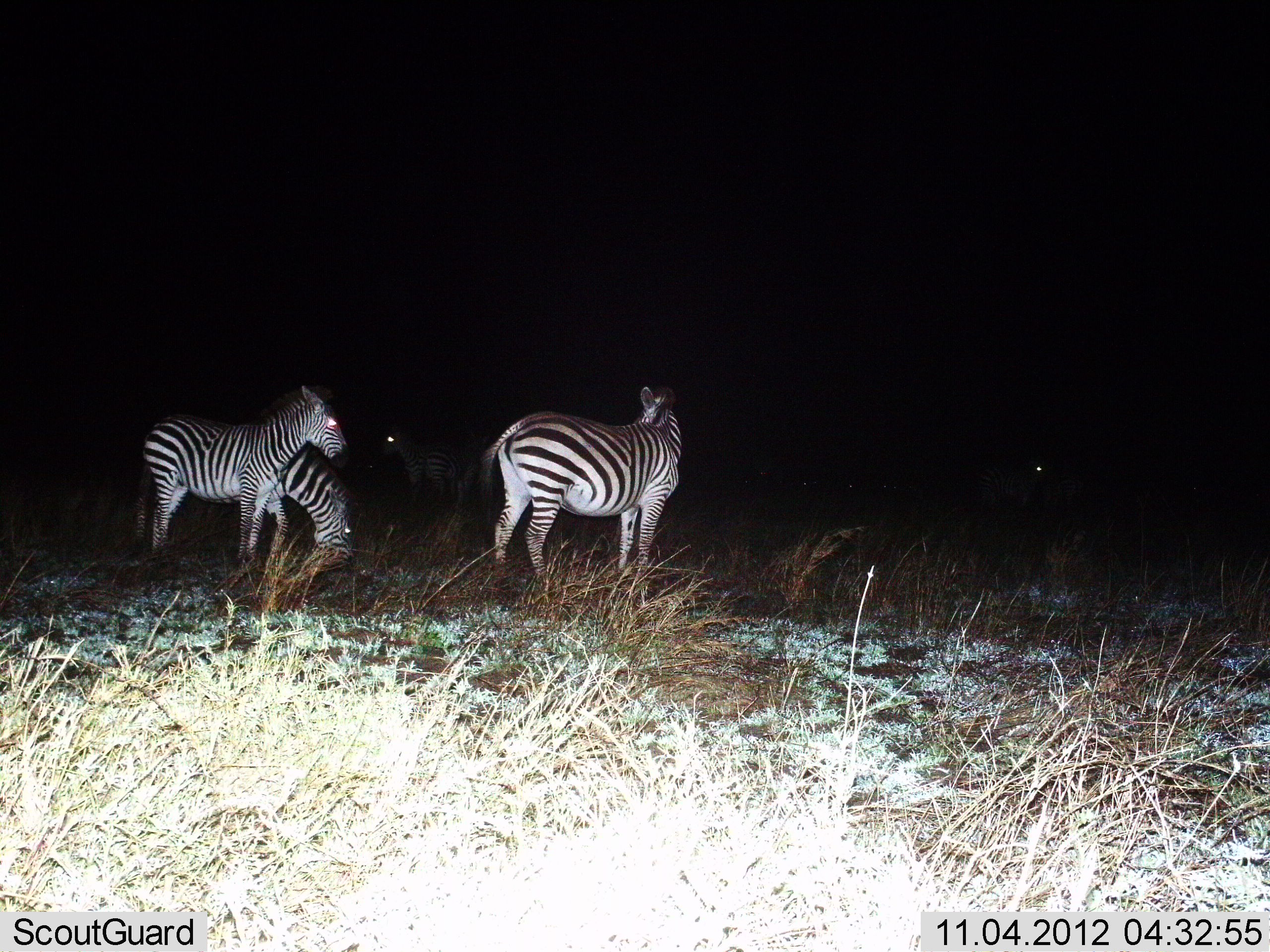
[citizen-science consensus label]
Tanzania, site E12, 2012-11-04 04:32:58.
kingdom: Animalia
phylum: Chordata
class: Mammalia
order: Perissodactyla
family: Equidae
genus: Equus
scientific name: Equus quagga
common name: plains zebra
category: zebra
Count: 5.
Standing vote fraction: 100%.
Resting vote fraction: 0%.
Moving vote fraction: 0%.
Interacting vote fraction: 10%.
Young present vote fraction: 0%.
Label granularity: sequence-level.